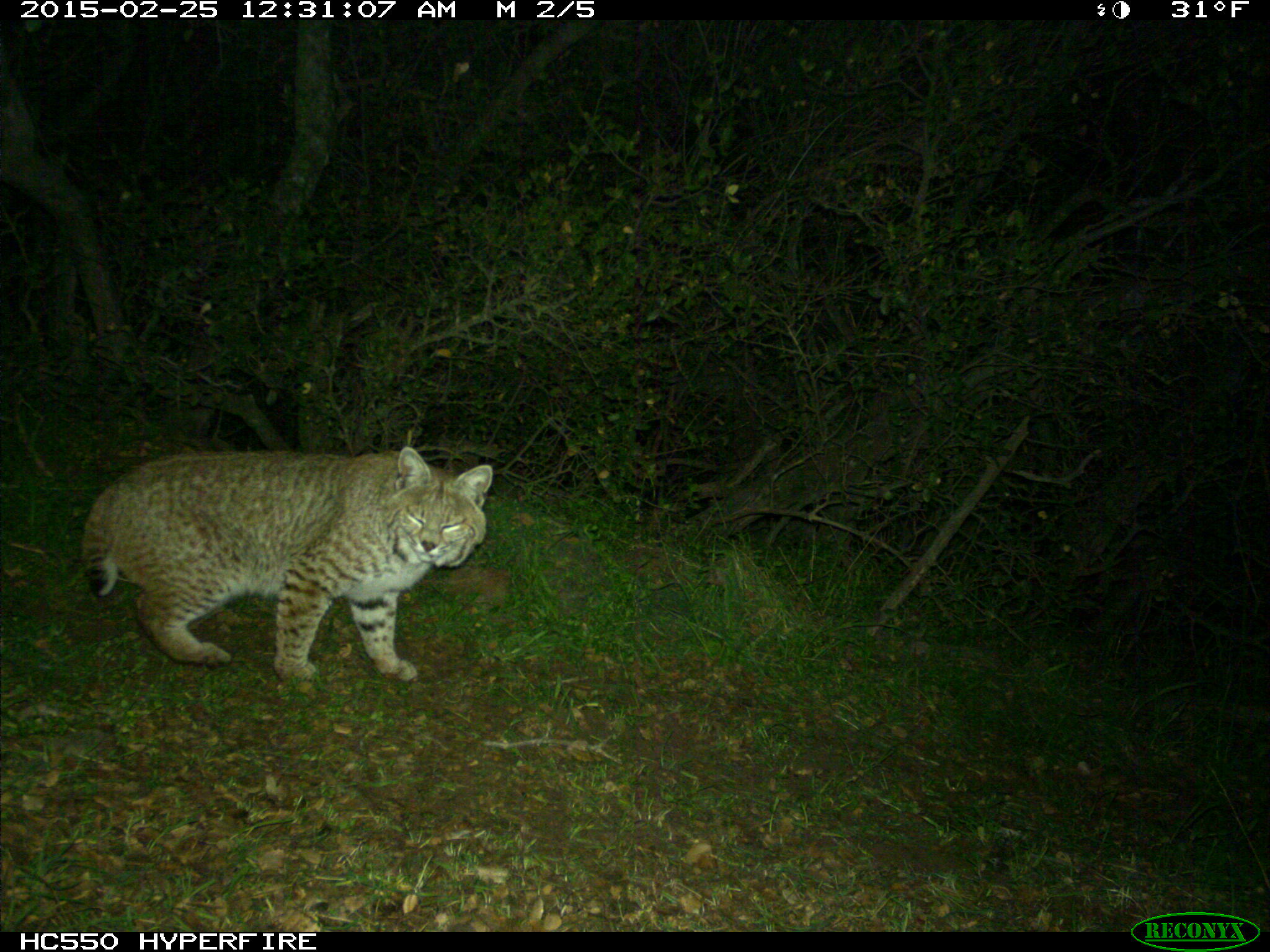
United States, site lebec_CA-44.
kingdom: Animalia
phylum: Chordata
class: Mammalia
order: Carnivora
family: Felidae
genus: Lynx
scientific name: Lynx rufus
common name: bobcat